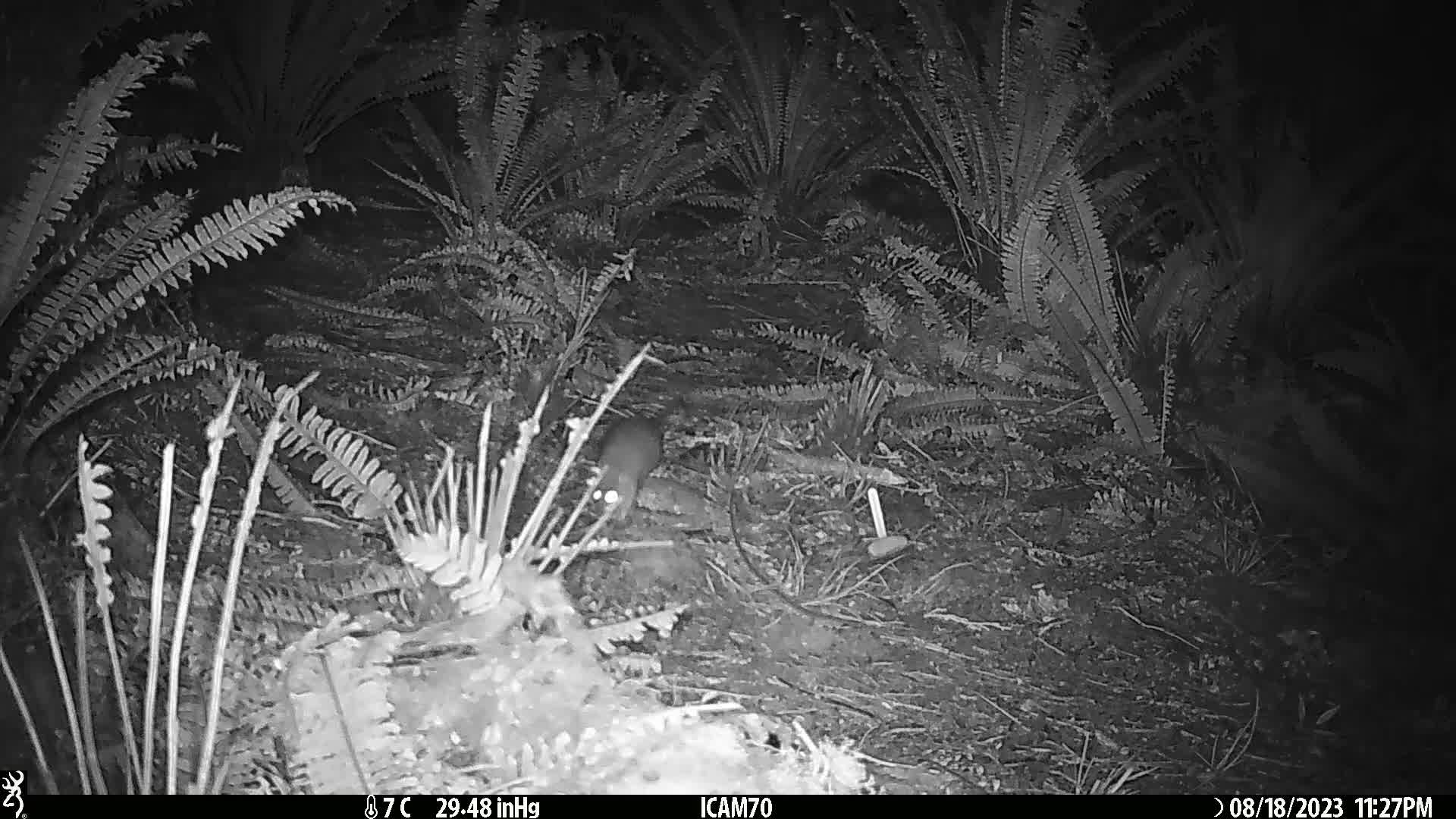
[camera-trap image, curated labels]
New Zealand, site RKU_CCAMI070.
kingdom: Animalia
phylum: Chordata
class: Mammalia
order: Rodentia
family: Muridae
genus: Rattus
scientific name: Rattus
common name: rat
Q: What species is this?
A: Rat (Rattus).